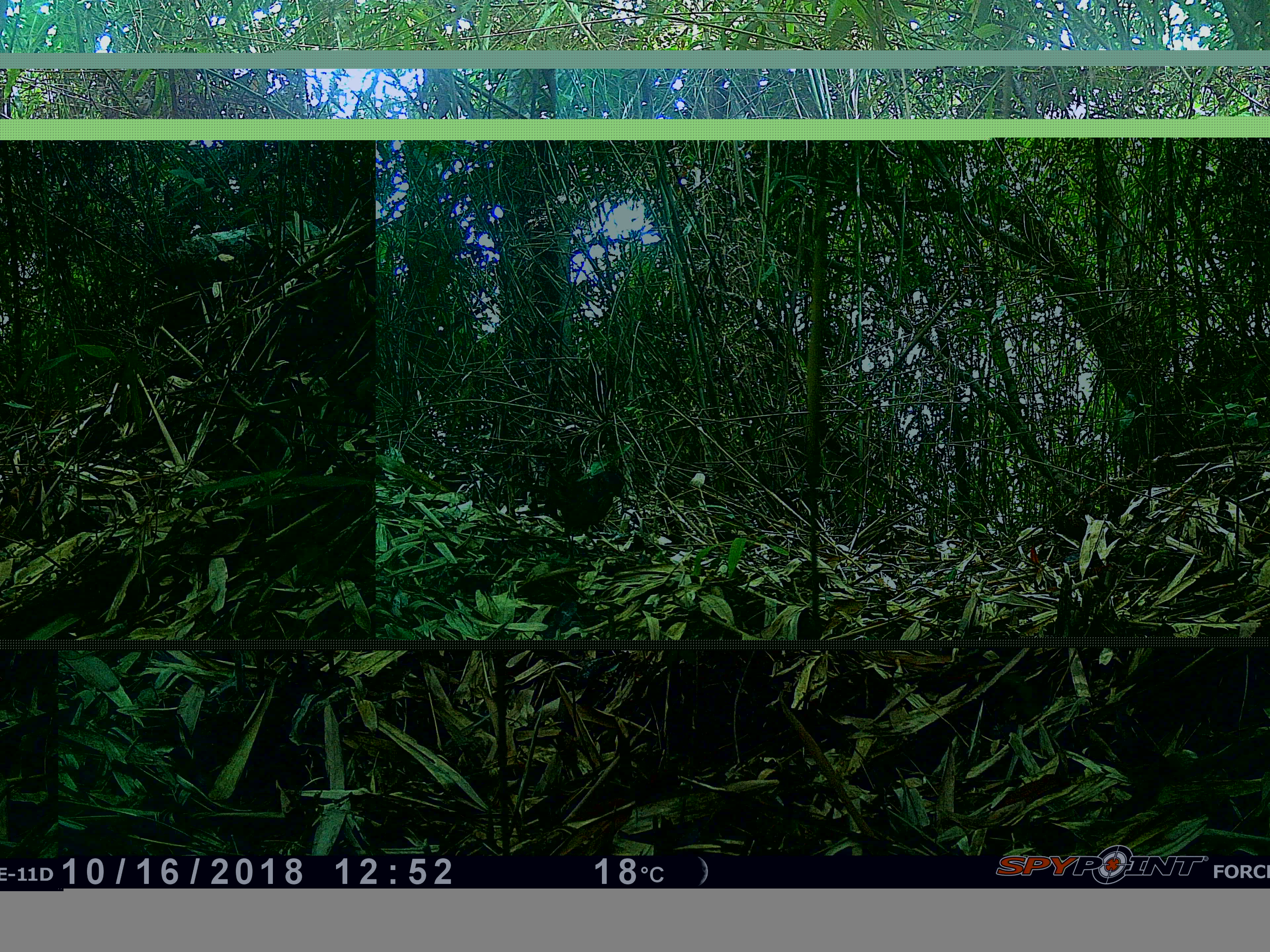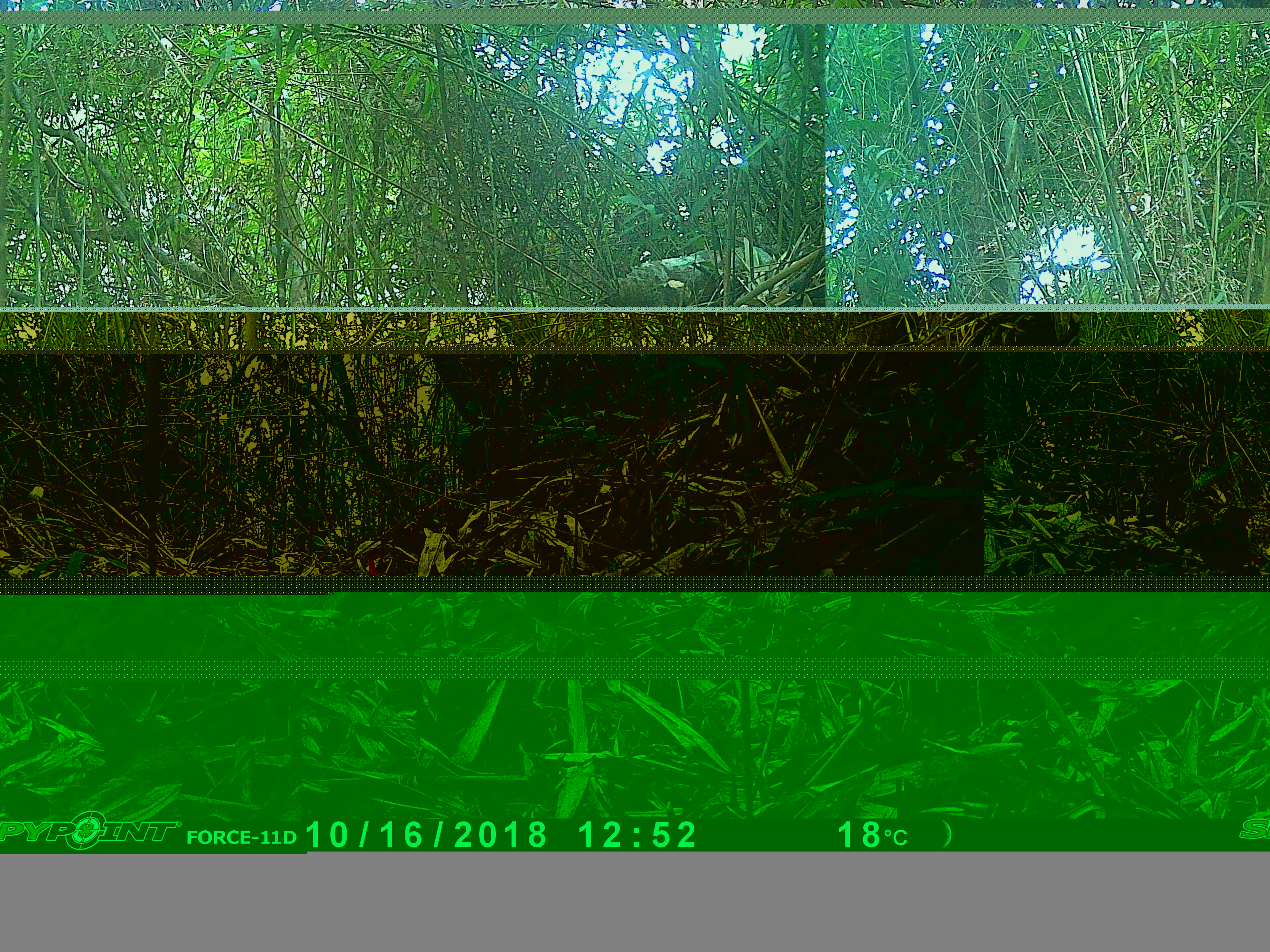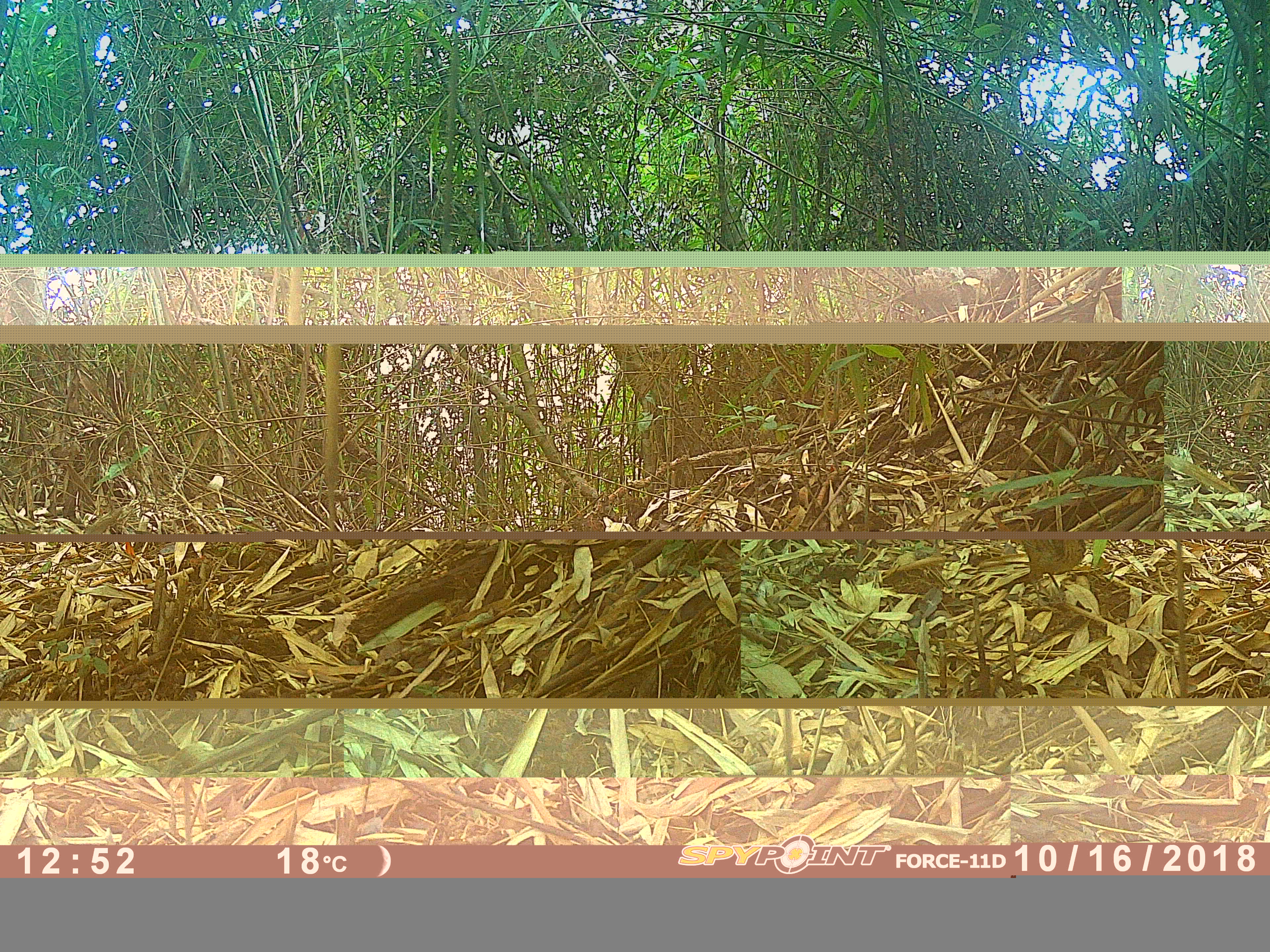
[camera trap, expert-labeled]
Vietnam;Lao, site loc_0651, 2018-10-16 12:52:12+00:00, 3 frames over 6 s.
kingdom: Animalia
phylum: Chordata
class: Aves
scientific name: Aves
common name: bird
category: unidentified bird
Unidentified bird (bird) (Aves). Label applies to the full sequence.